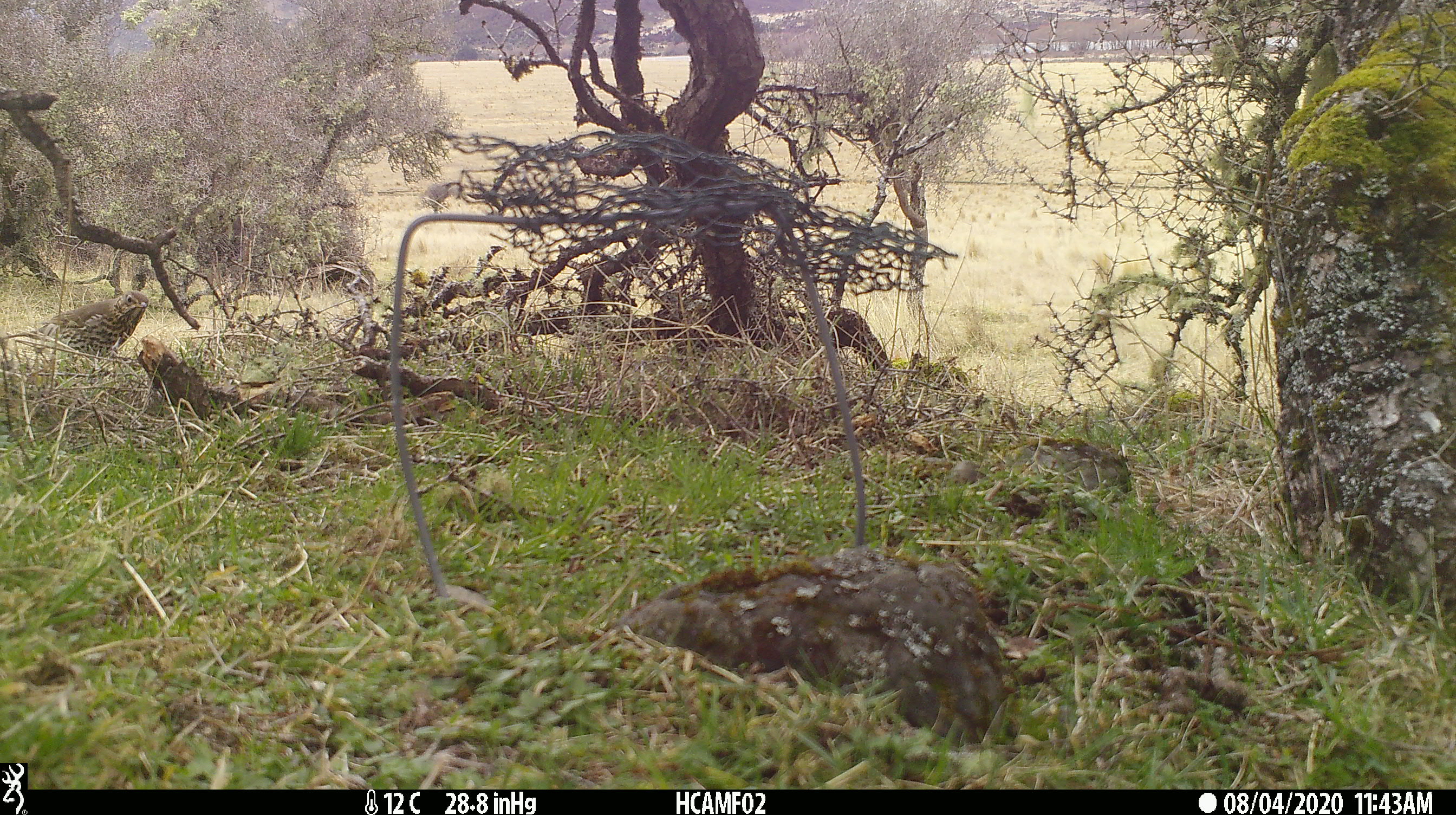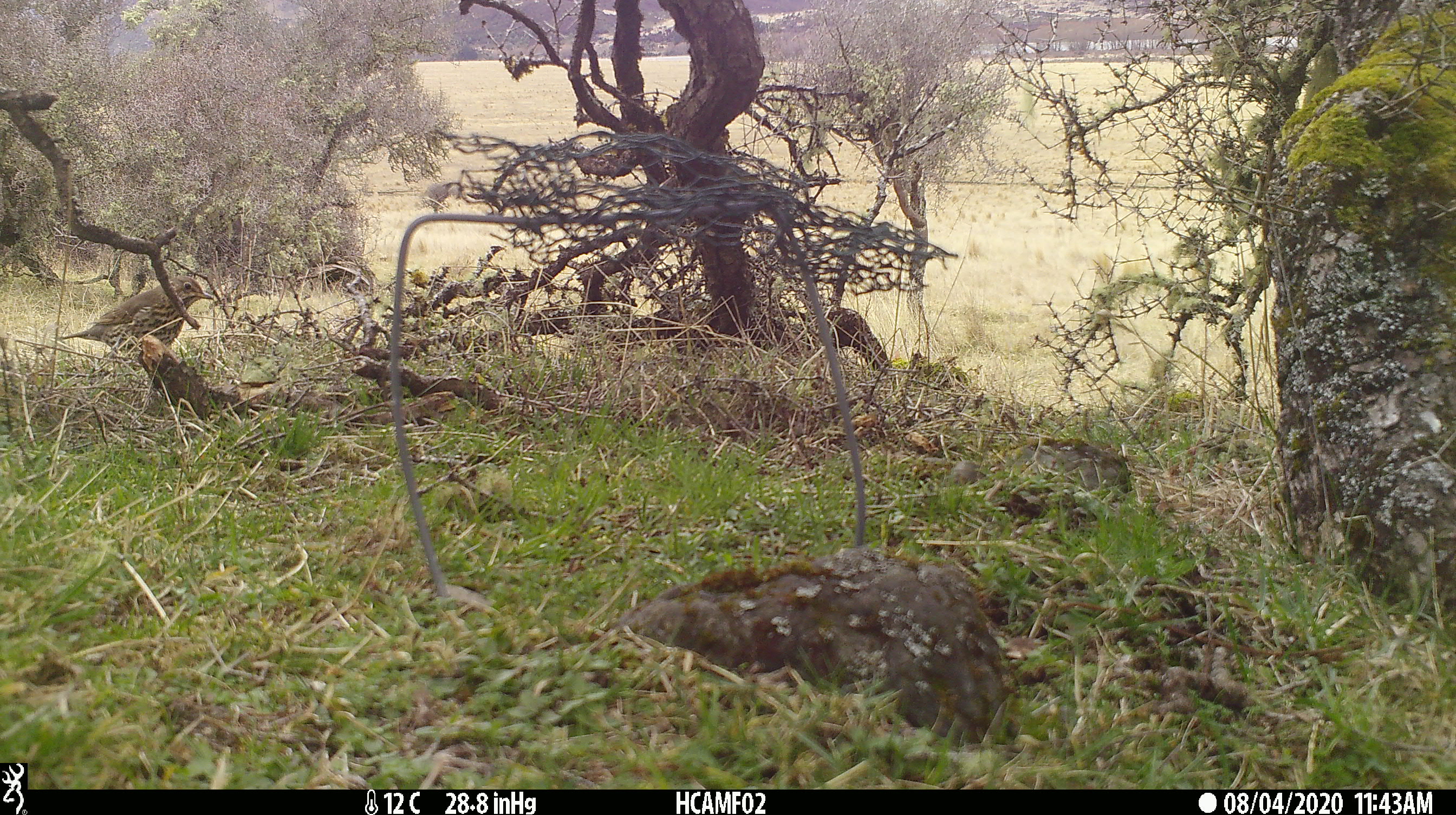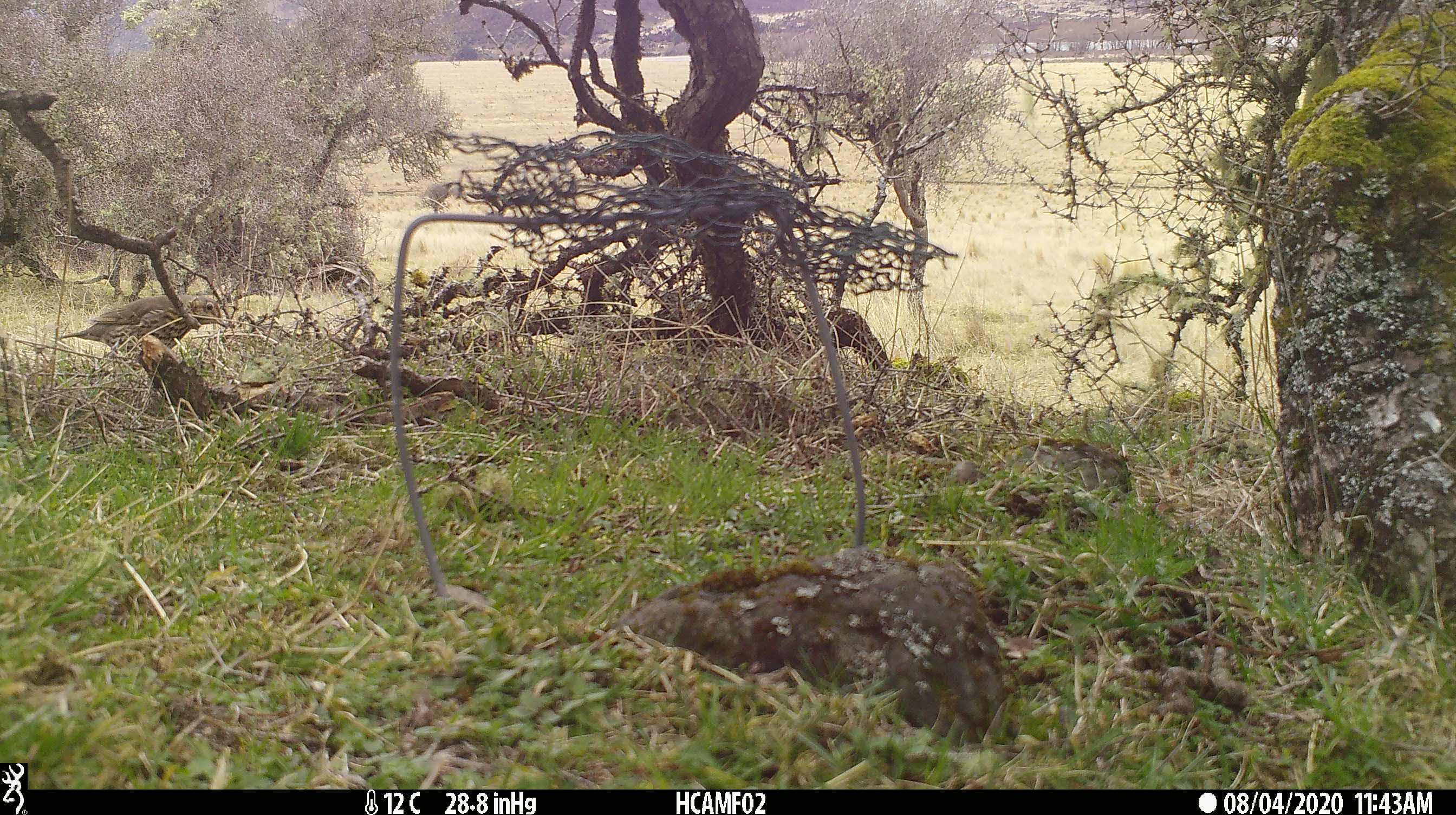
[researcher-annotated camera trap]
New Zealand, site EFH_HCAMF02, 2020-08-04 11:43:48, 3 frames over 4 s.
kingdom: Animalia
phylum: Chordata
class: Aves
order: Passeriformes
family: Turdidae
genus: Turdus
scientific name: Turdus philomelos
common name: song thrush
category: thrush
Thrush (song thrush) (Turdus philomelos).